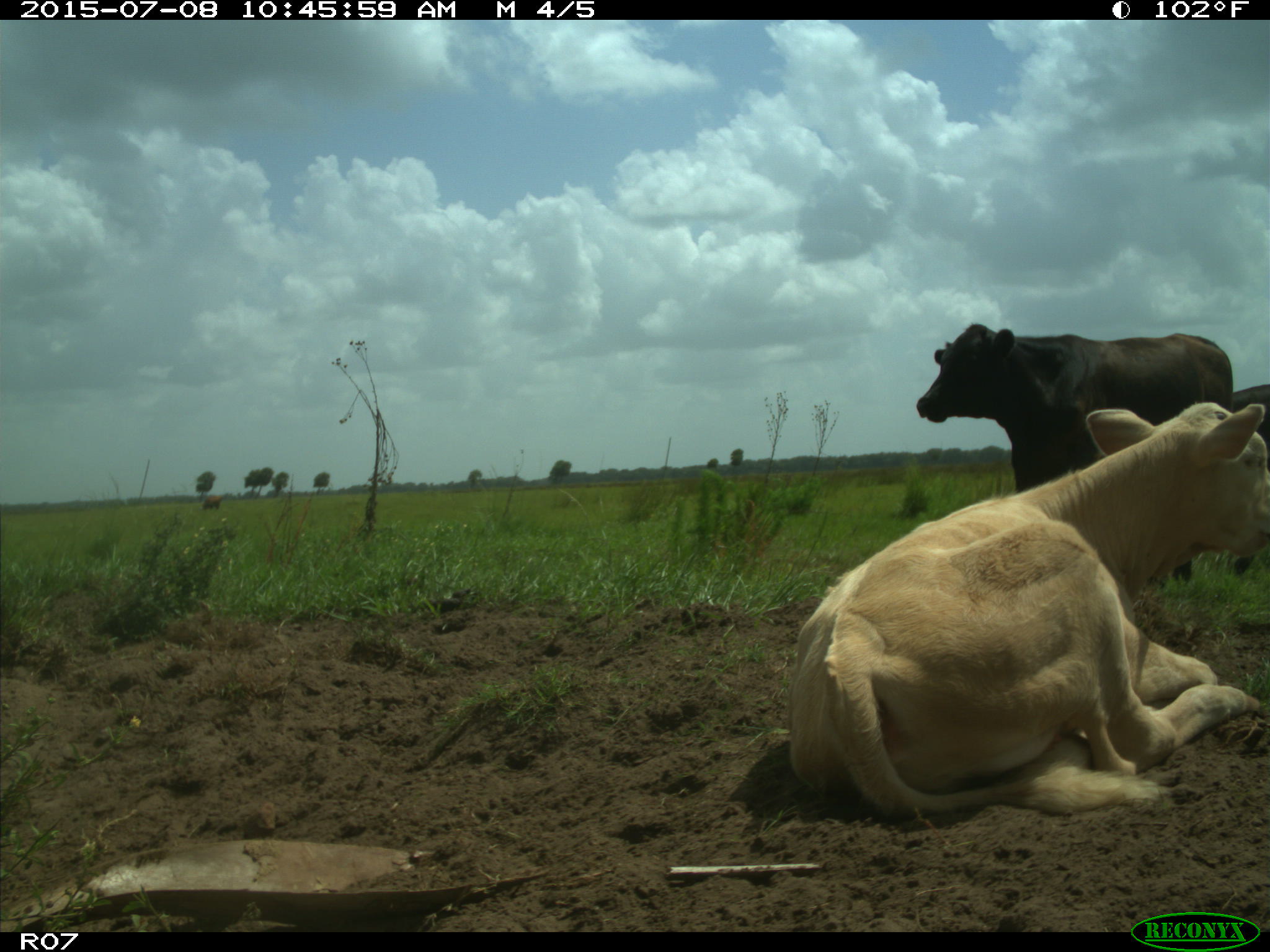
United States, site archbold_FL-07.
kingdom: Animalia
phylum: Chordata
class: Mammalia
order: Artiodactyla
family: Bovidae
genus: Bos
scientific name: Bos taurus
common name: domestic cow